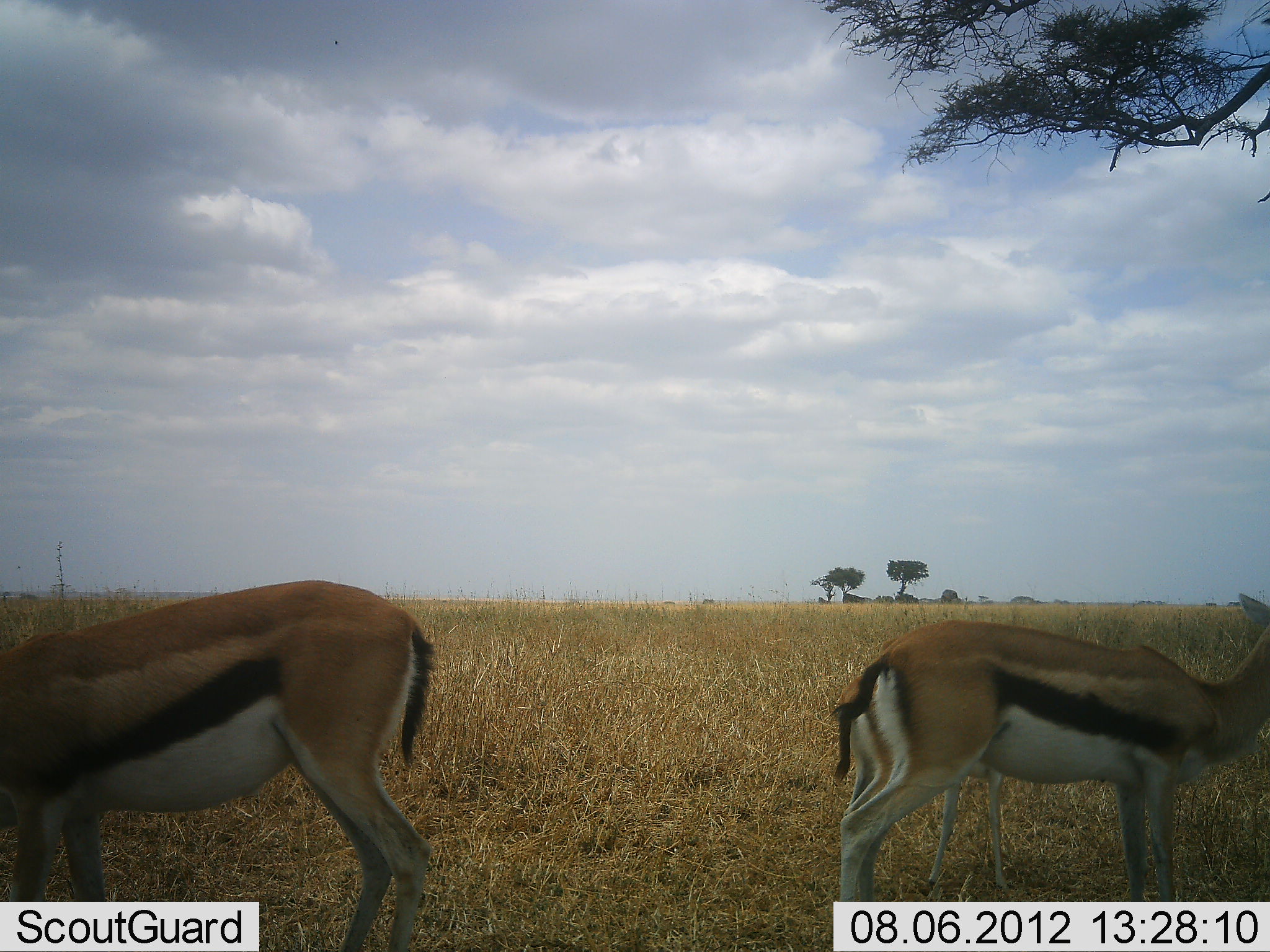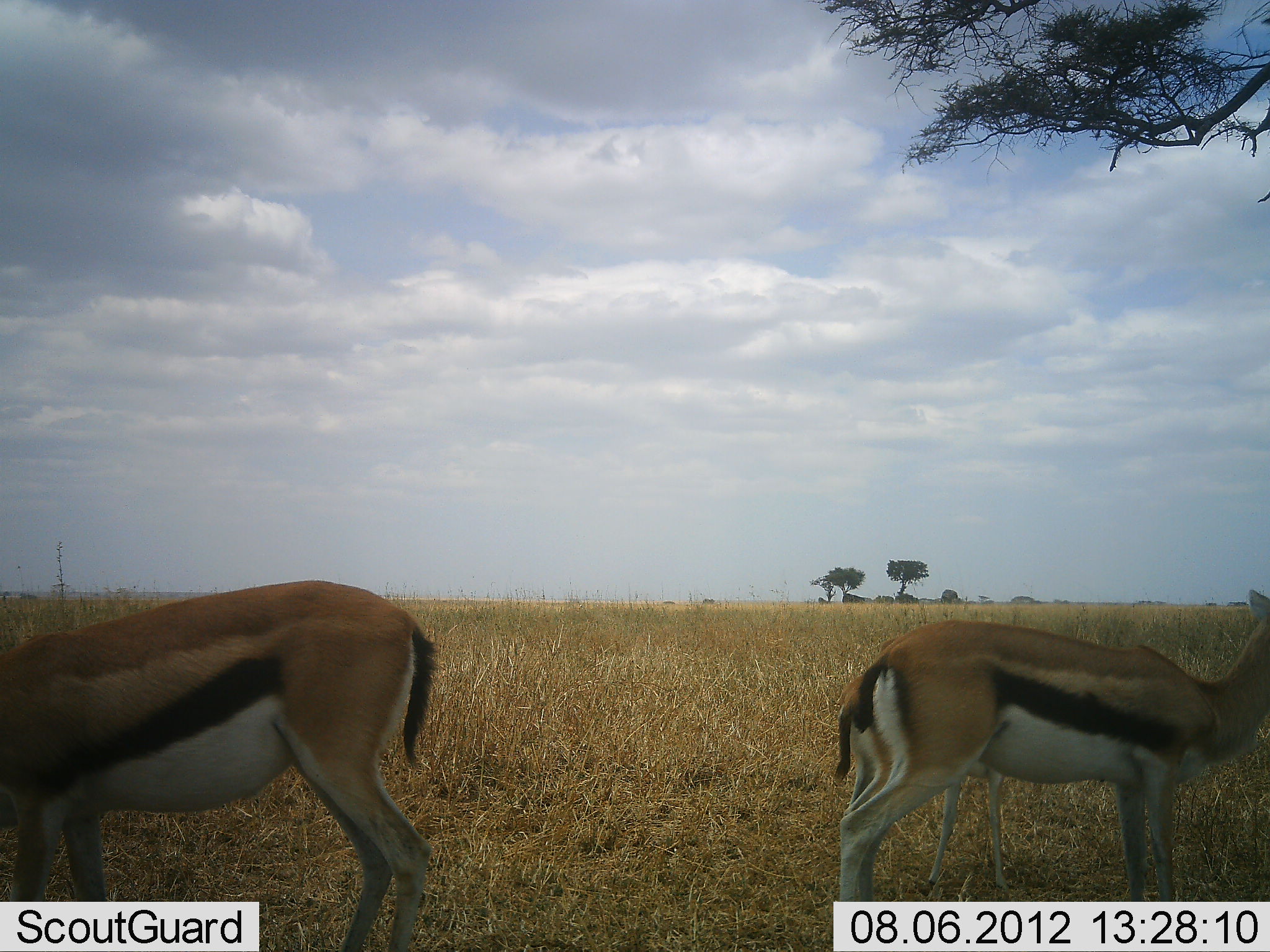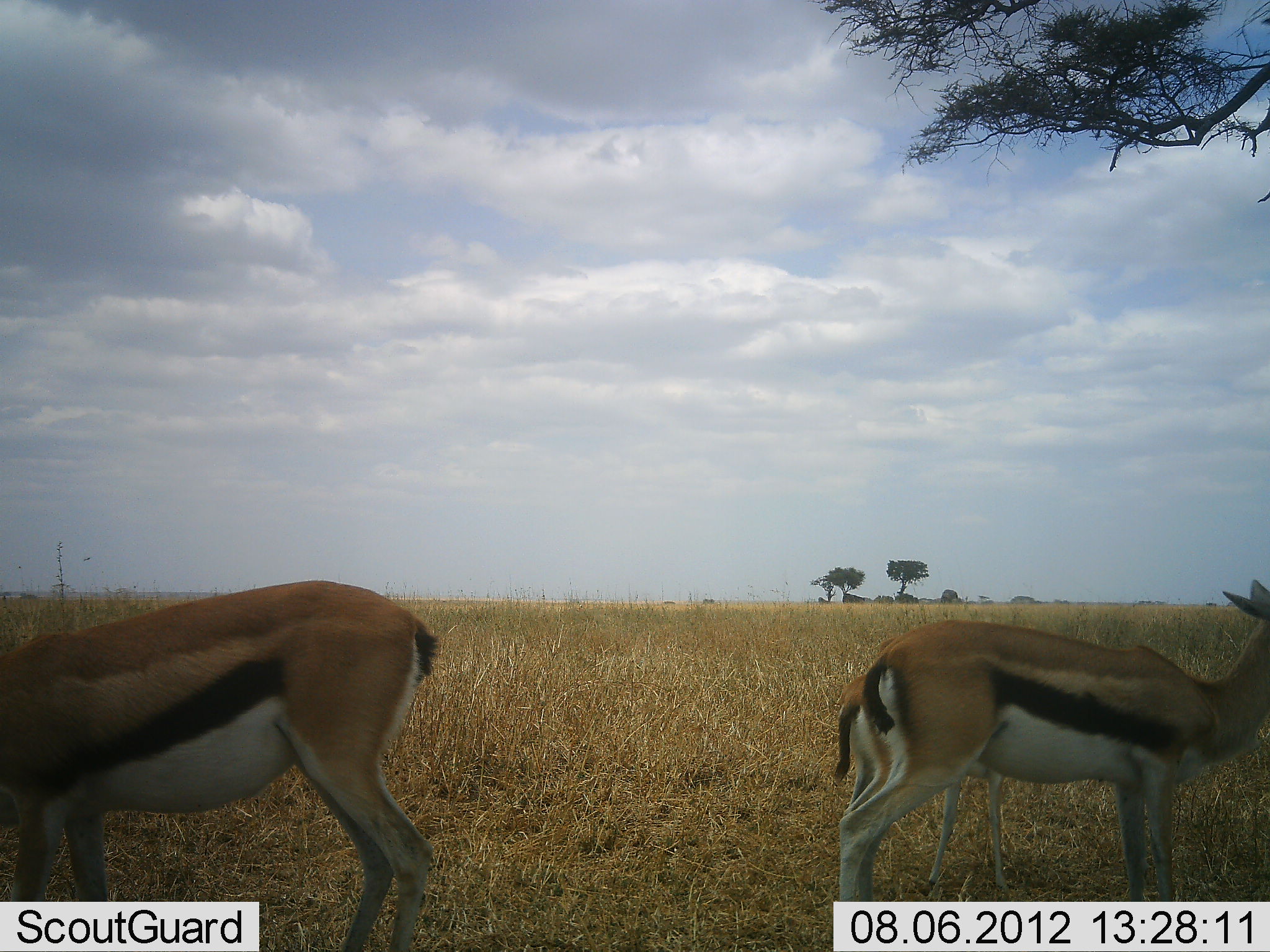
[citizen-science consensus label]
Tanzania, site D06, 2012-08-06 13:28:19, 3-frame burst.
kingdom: Animalia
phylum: Chordata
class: Mammalia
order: Artiodactyla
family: Bovidae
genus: Eudorcas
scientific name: Eudorcas thomsonii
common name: thomson's gazelle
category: gazellethomsons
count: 3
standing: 100%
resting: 0%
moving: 0%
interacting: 10%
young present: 70%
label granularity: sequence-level